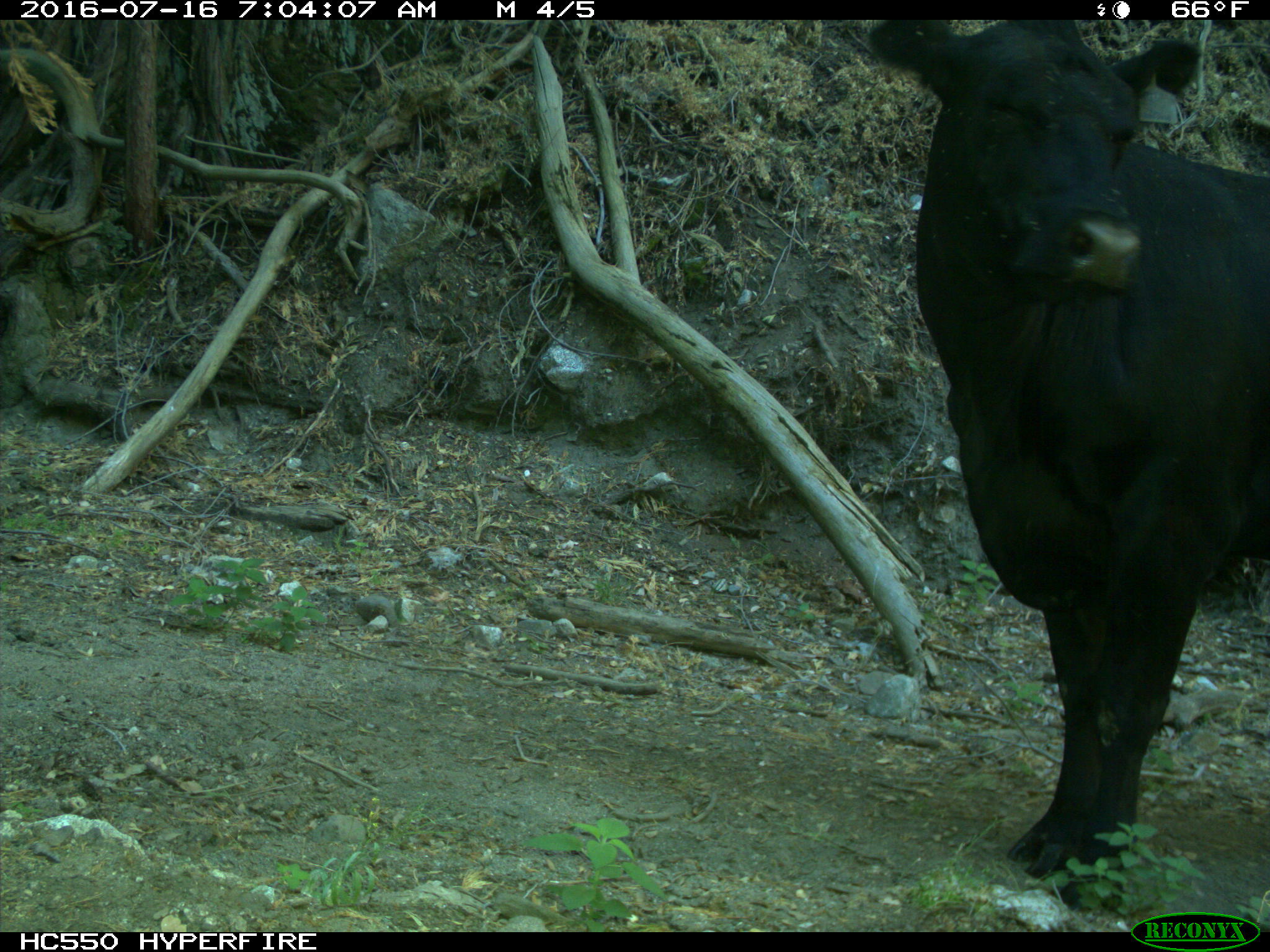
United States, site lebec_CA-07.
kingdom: Animalia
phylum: Chordata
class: Mammalia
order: Artiodactyla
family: Bovidae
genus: Bos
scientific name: Bos taurus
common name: domestic cow